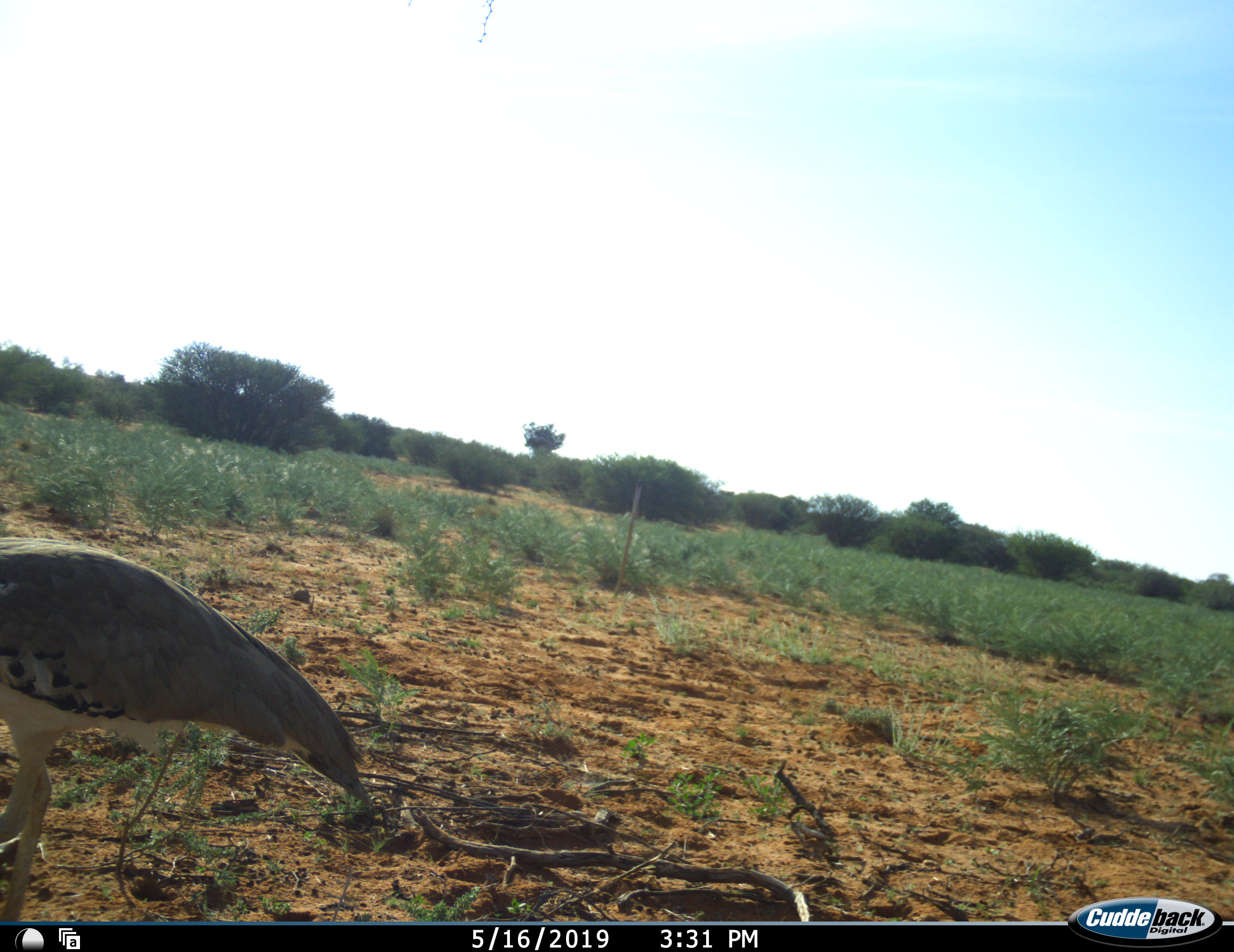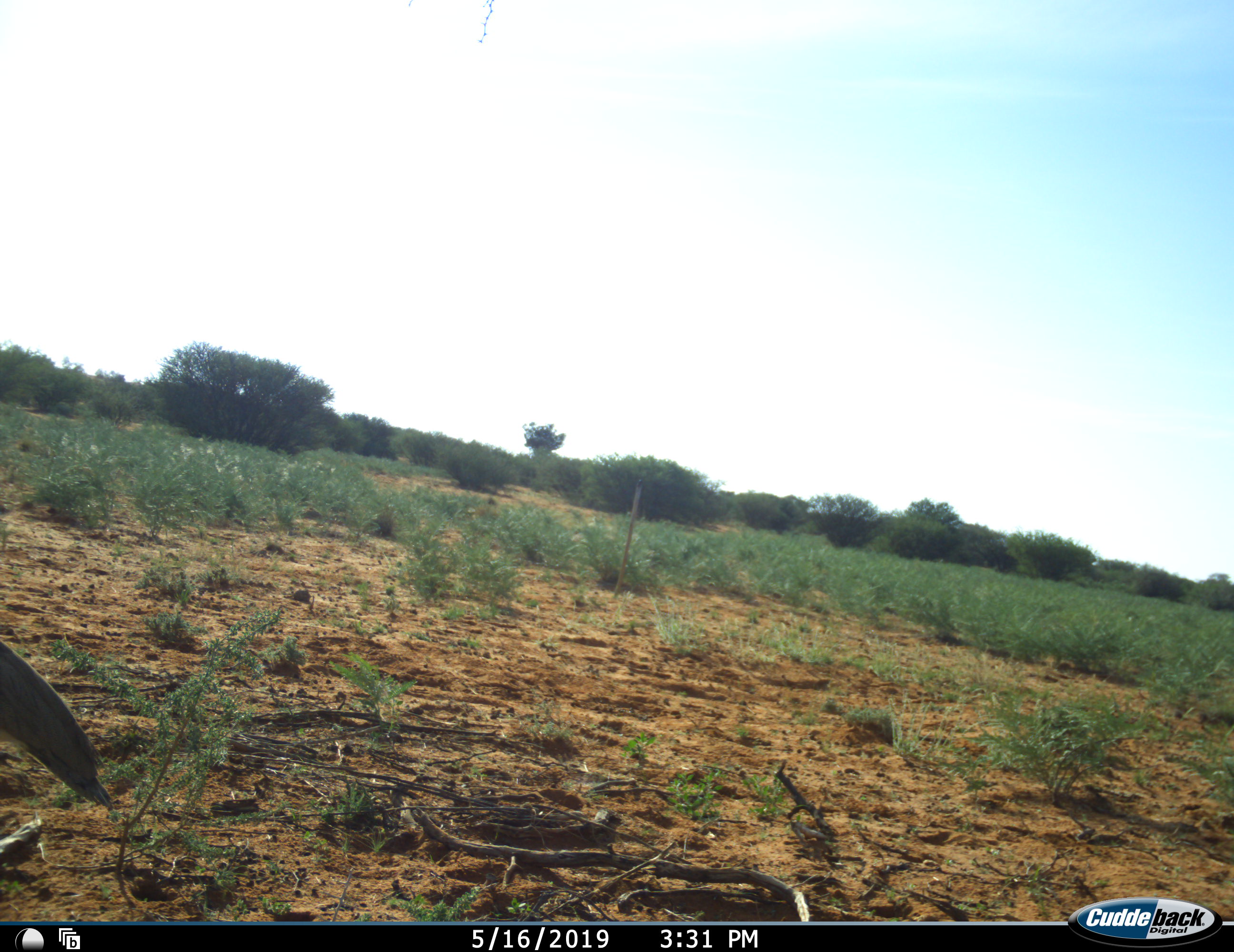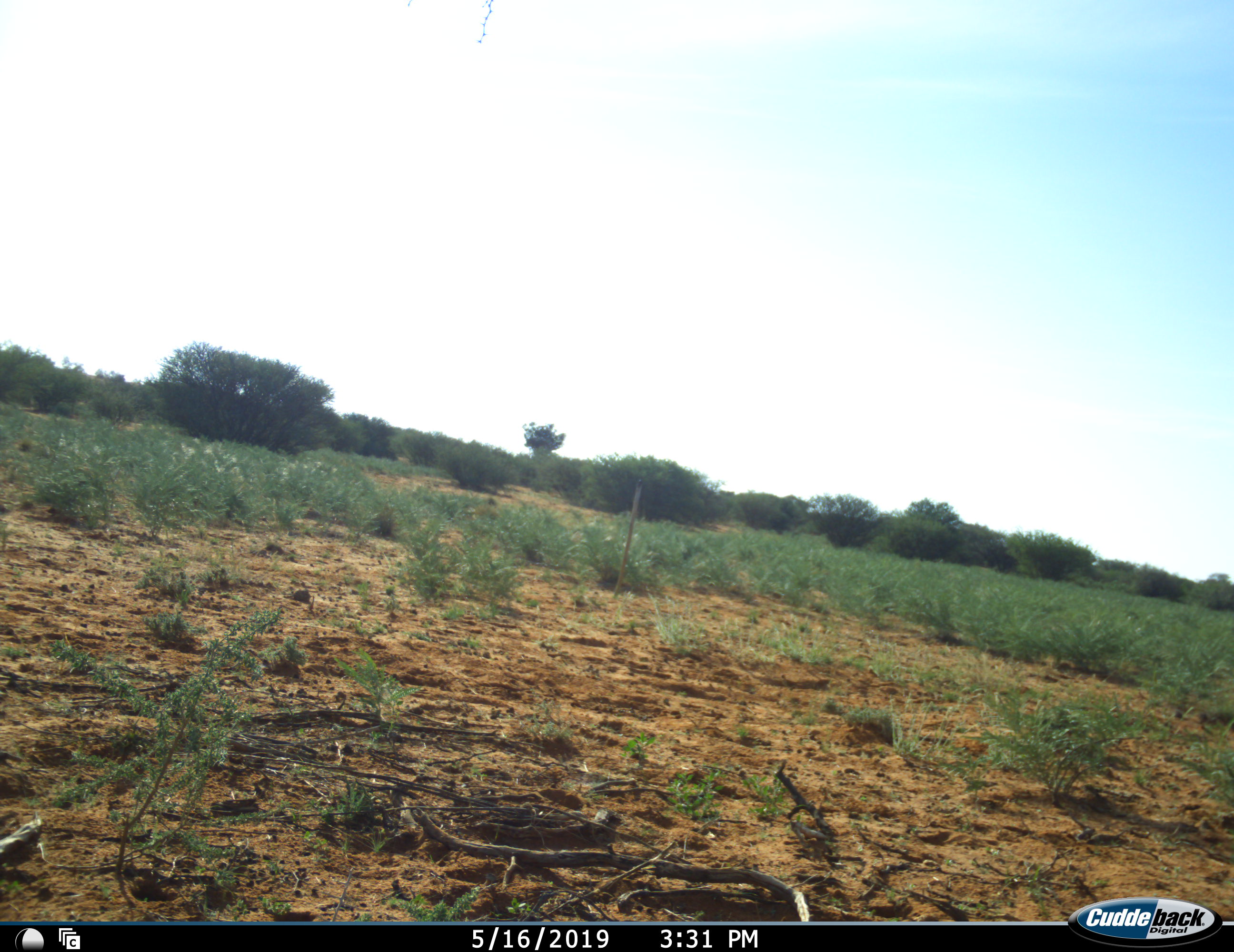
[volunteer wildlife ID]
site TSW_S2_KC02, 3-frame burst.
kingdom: Animalia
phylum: Chordata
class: Aves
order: Otidiformes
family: Otididae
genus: Ardeotis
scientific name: Ardeotis kori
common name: kori bustard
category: bustardkori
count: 1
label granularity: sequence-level